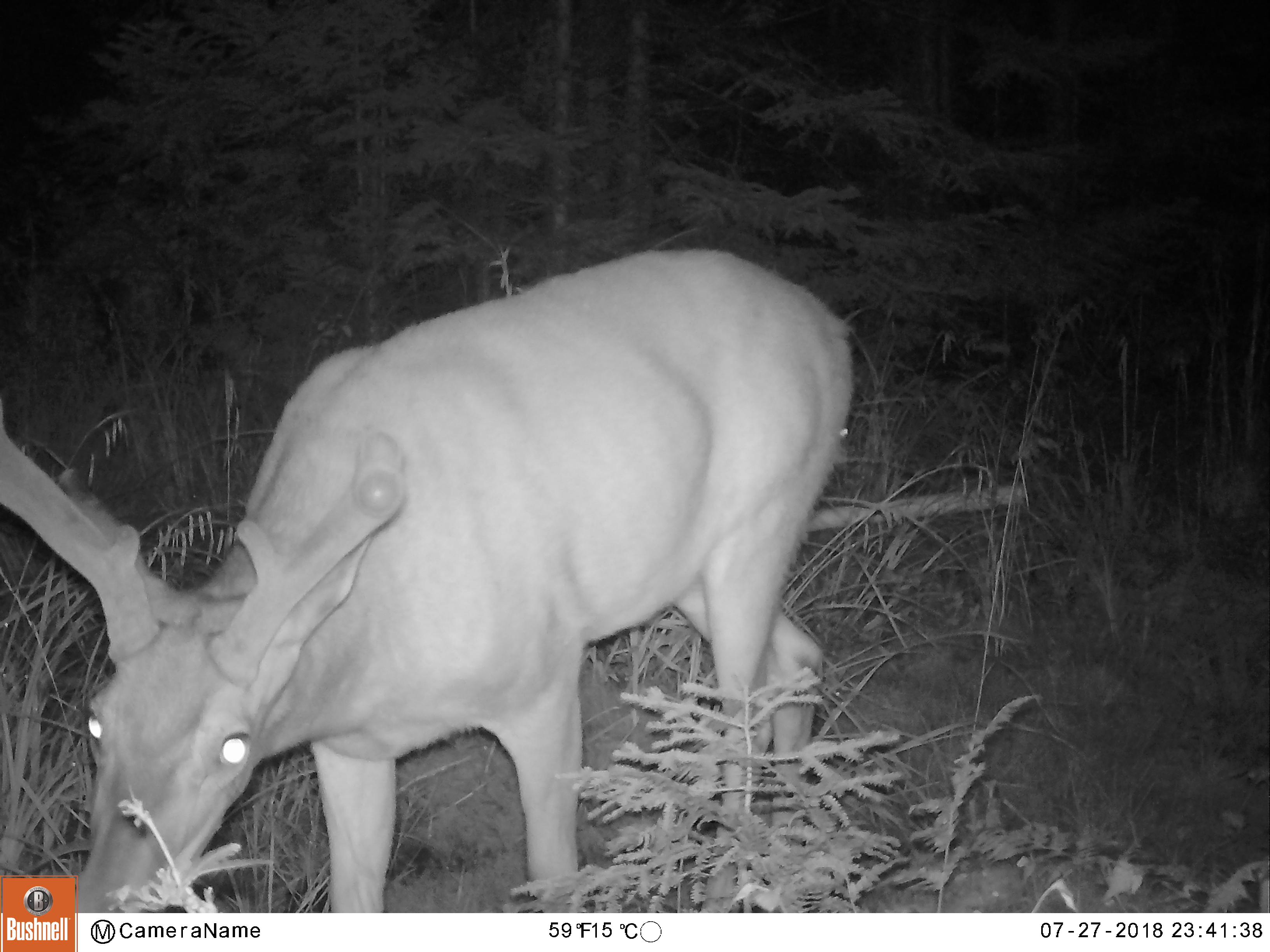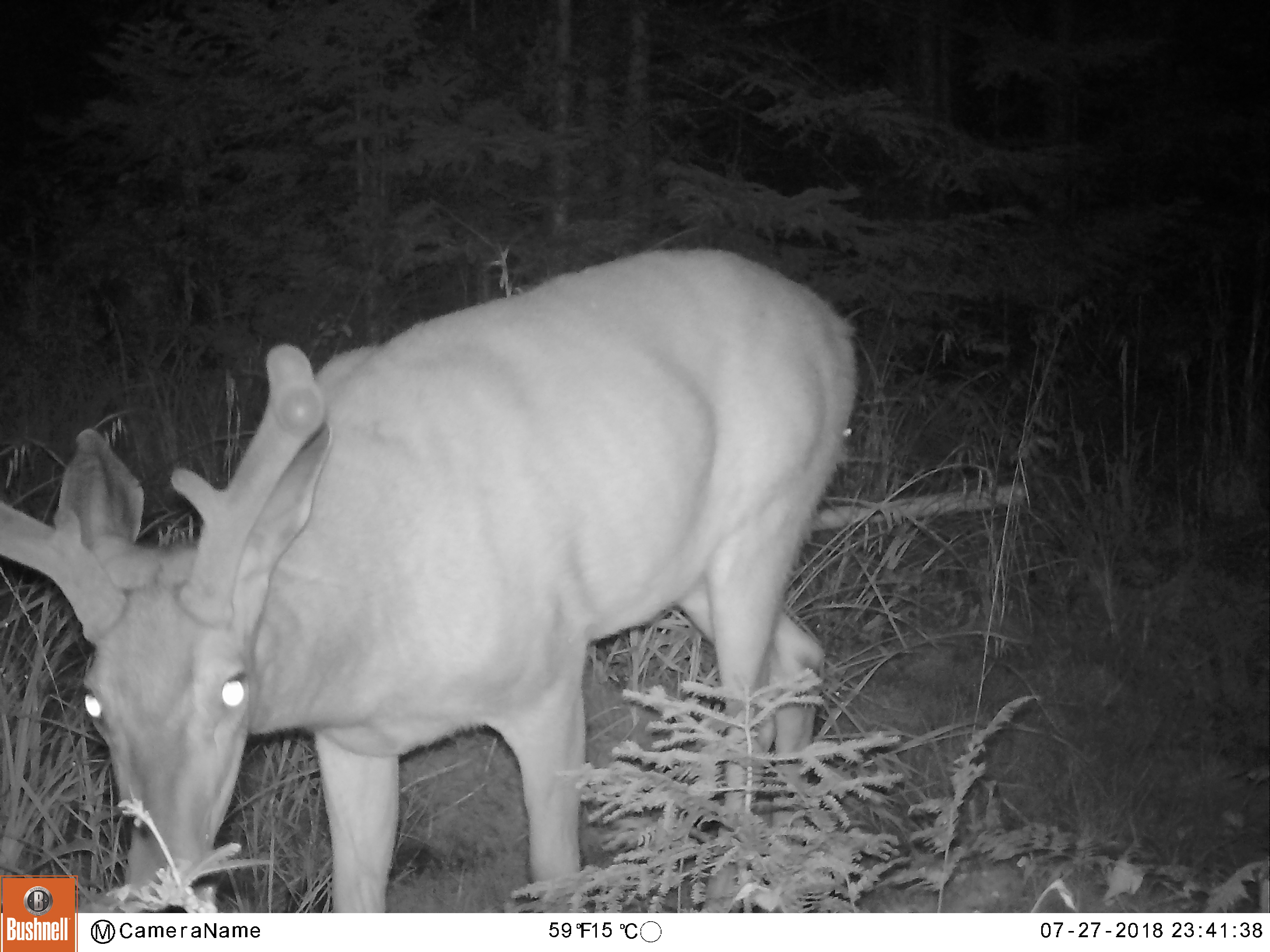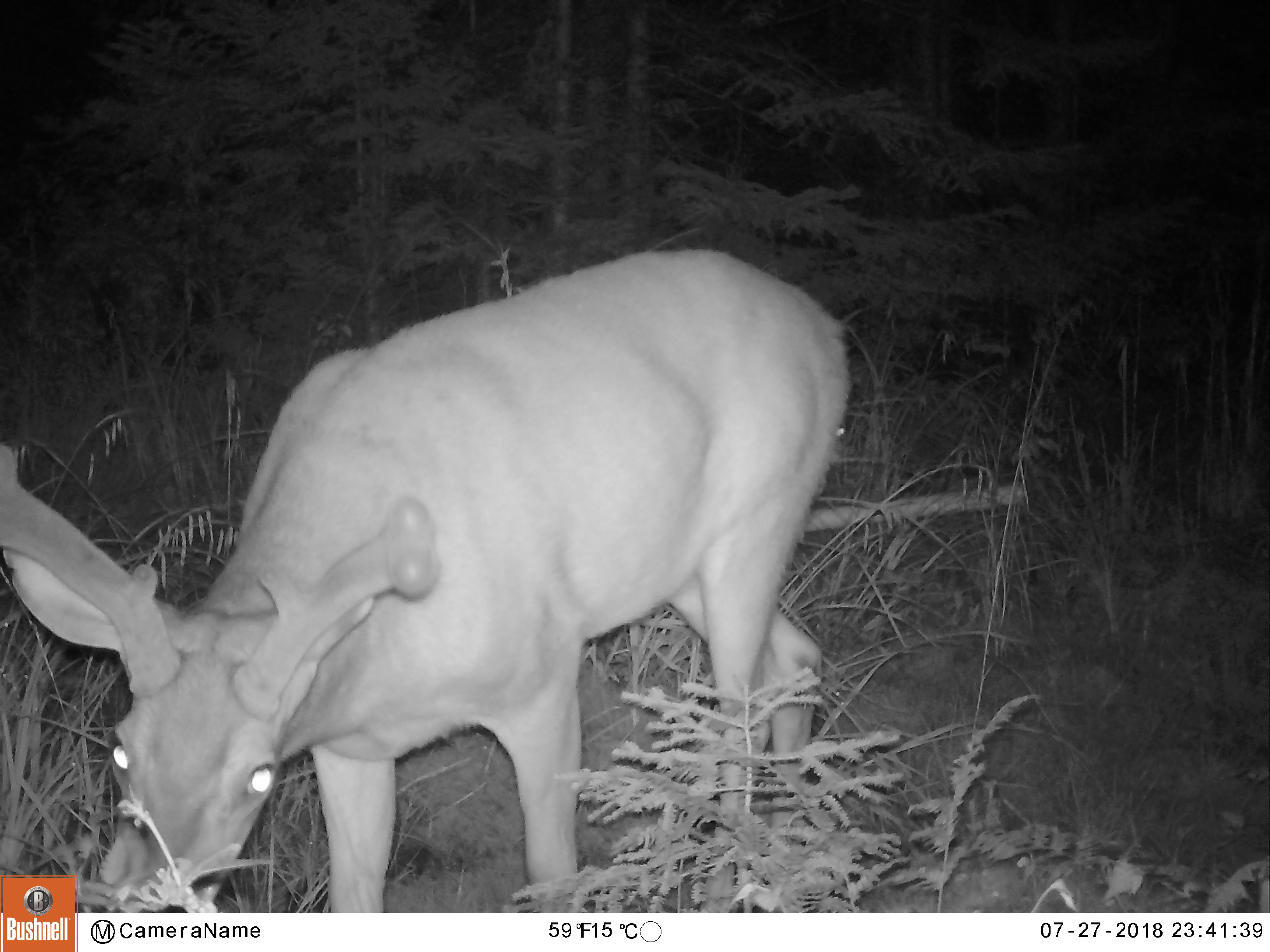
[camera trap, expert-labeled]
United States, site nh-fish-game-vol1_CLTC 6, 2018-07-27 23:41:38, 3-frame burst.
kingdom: Animalia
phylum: Chordata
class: Mammalia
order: Artiodactyla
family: Cervidae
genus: Odocoileus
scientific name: Odocoileus virginianus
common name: white-tailed deer